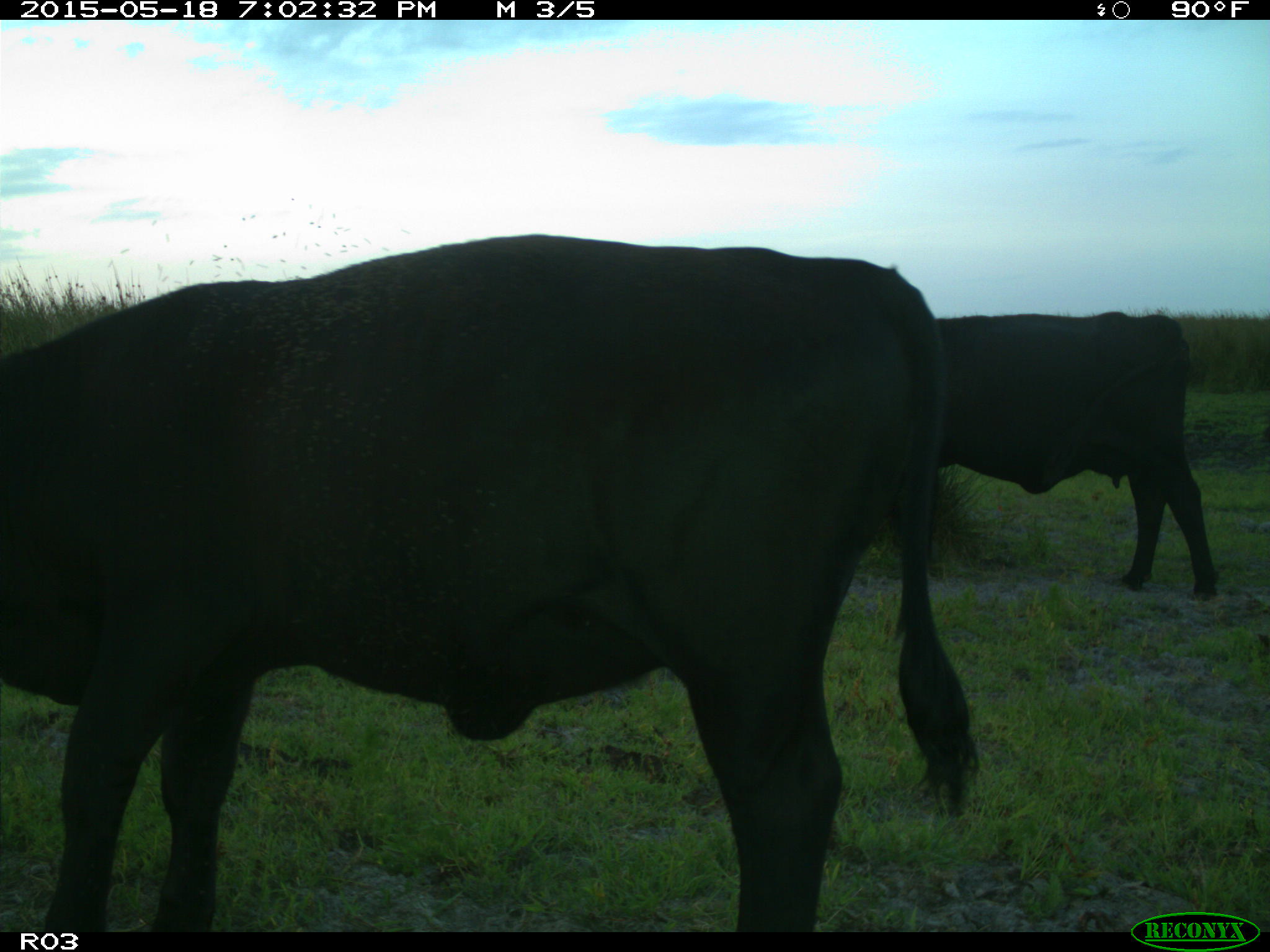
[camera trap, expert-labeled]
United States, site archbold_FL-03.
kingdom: Animalia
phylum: Chordata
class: Mammalia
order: Artiodactyla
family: Bovidae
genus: Bos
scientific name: Bos taurus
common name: domestic cow